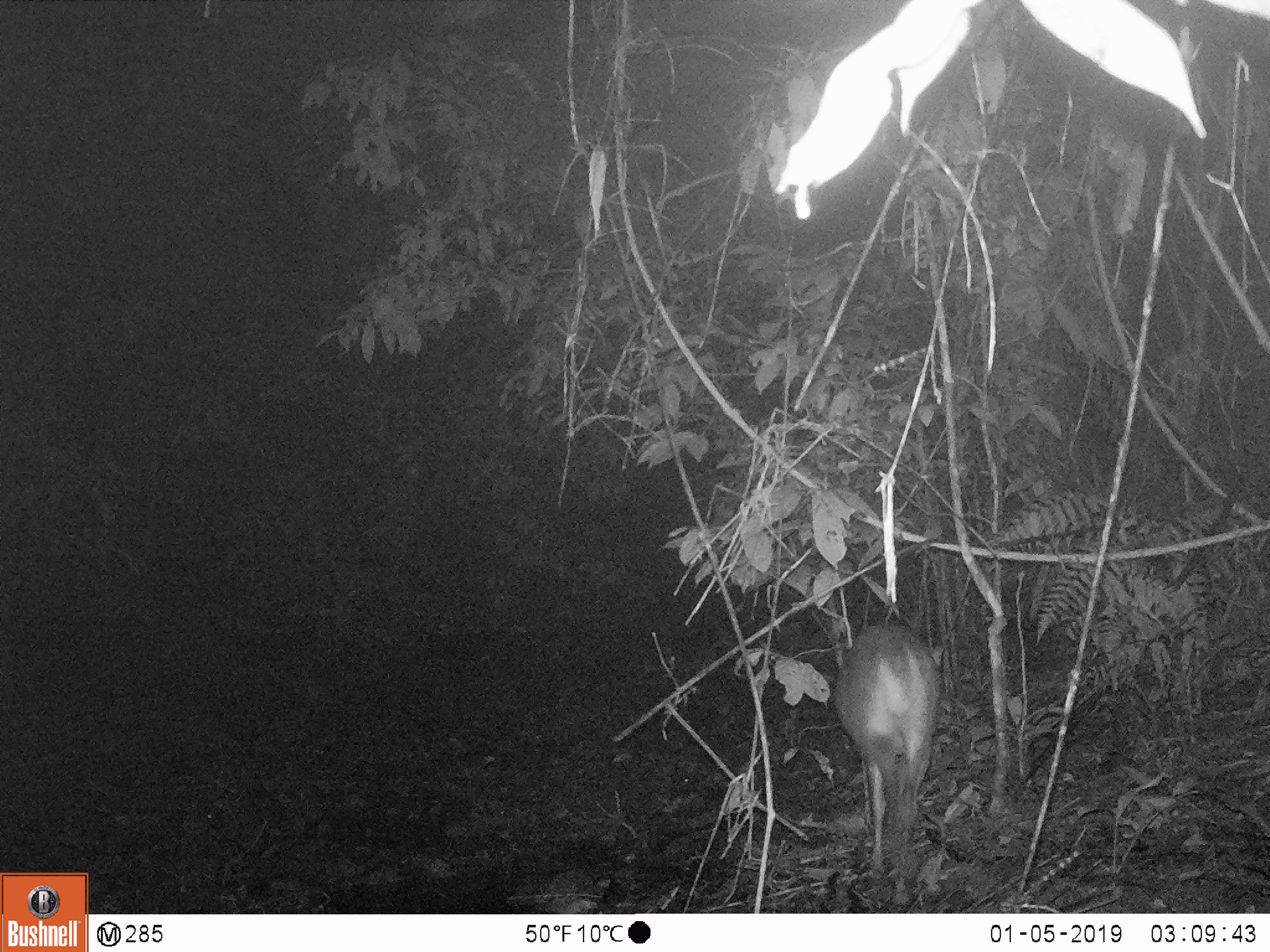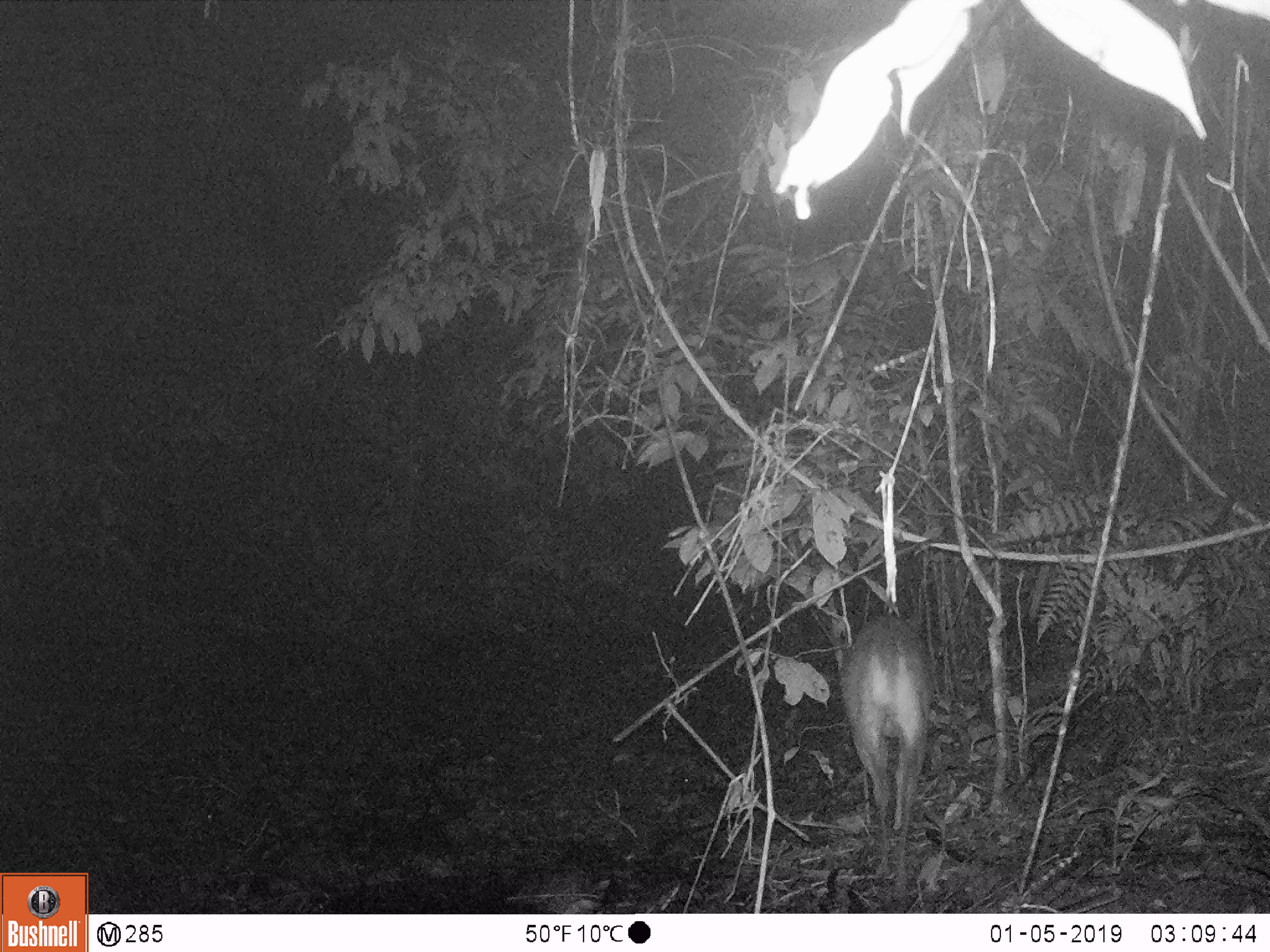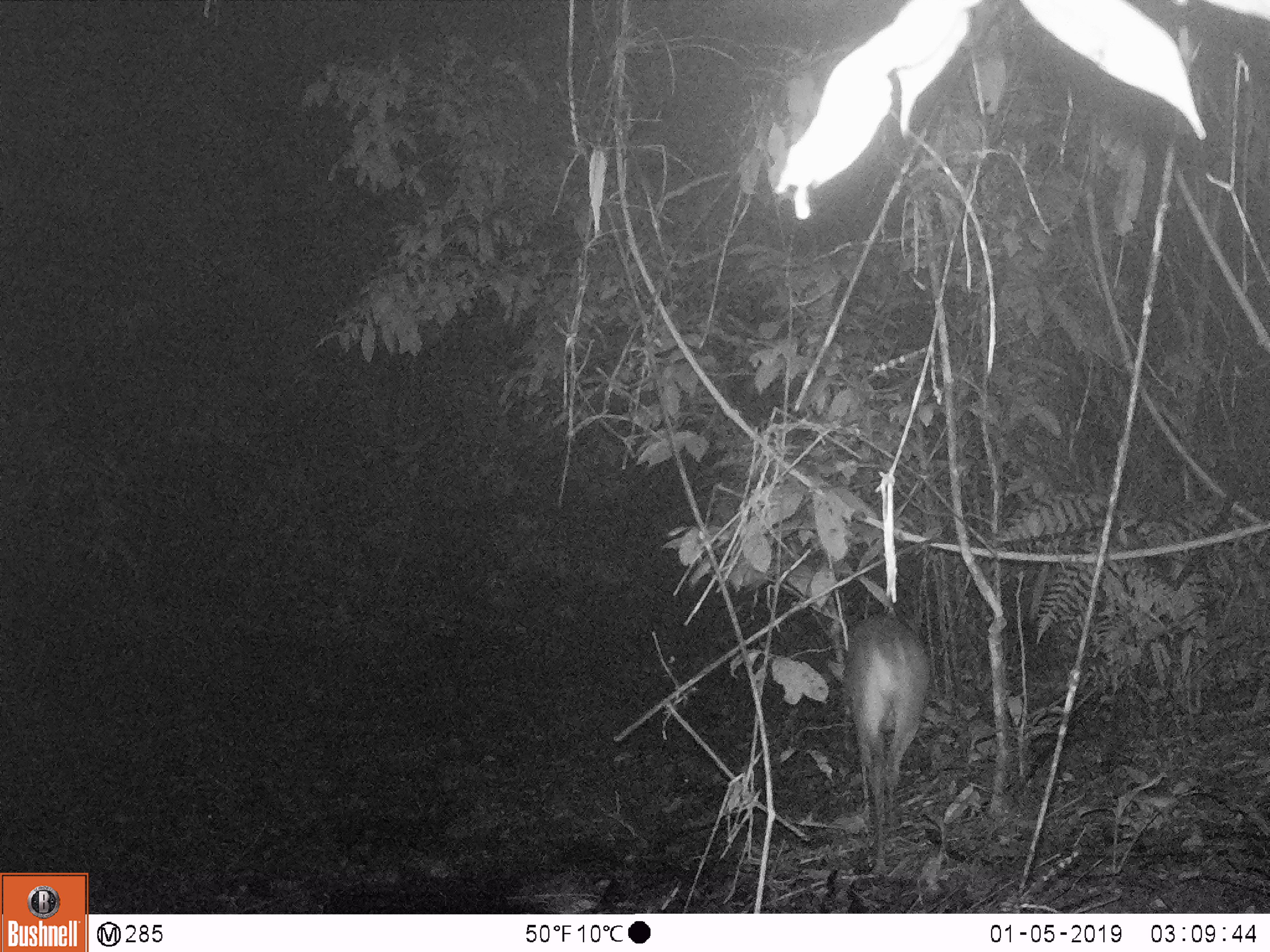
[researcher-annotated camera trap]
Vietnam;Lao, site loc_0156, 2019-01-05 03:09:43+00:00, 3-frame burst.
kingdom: Animalia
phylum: Chordata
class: Mammalia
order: Artiodactyla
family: Cervidae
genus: Muntiacus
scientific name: Muntiacus vuquangensis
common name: large-antlered muntjac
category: large antlered muntjac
Large antlered muntjac (large-antlered muntjac) (Muntiacus vuquangensis). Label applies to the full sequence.